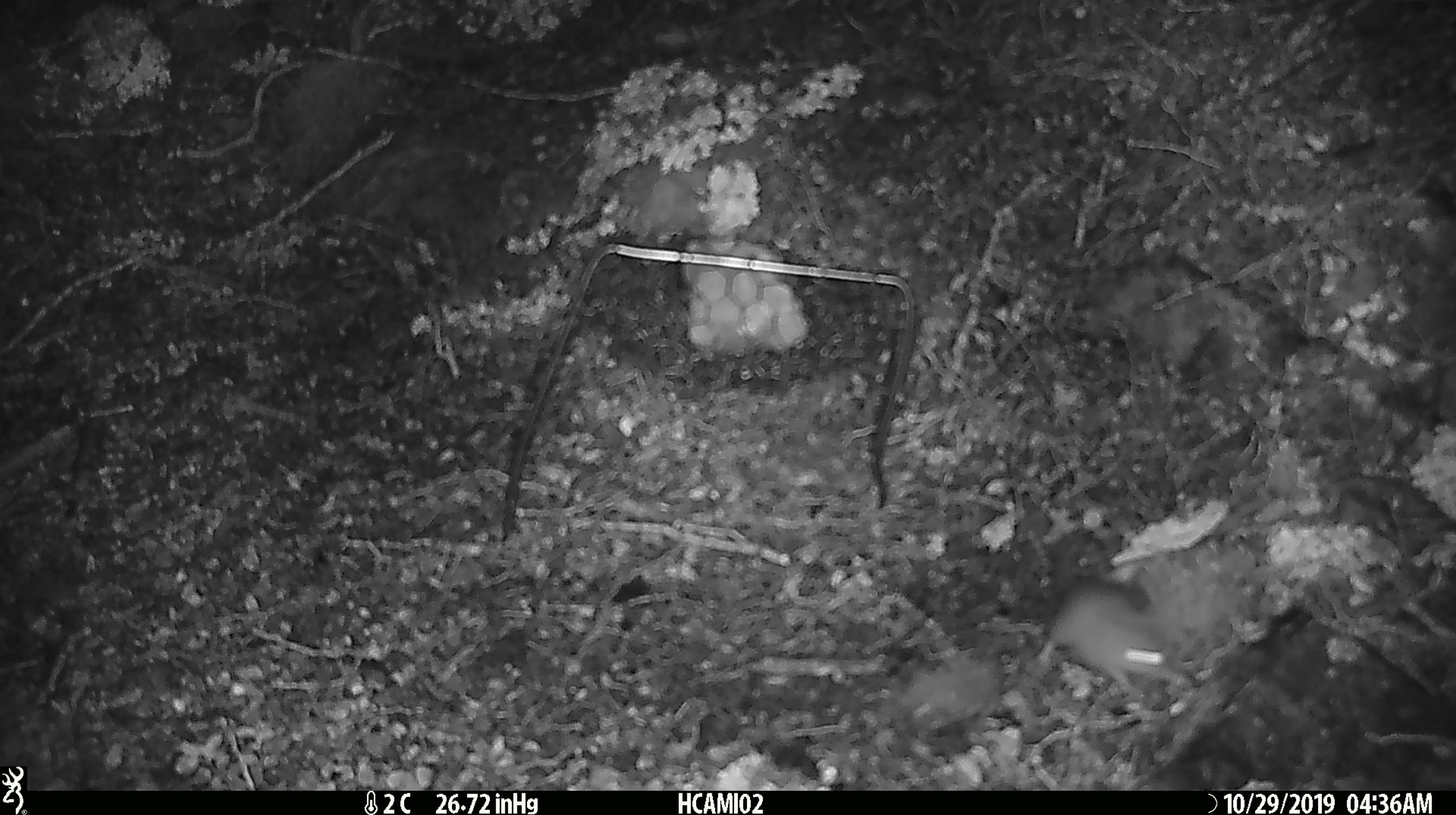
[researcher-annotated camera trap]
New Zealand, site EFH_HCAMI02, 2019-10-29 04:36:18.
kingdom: Animalia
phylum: Chordata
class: Mammalia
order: Rodentia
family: Muridae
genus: Mus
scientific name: Mus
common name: mouse